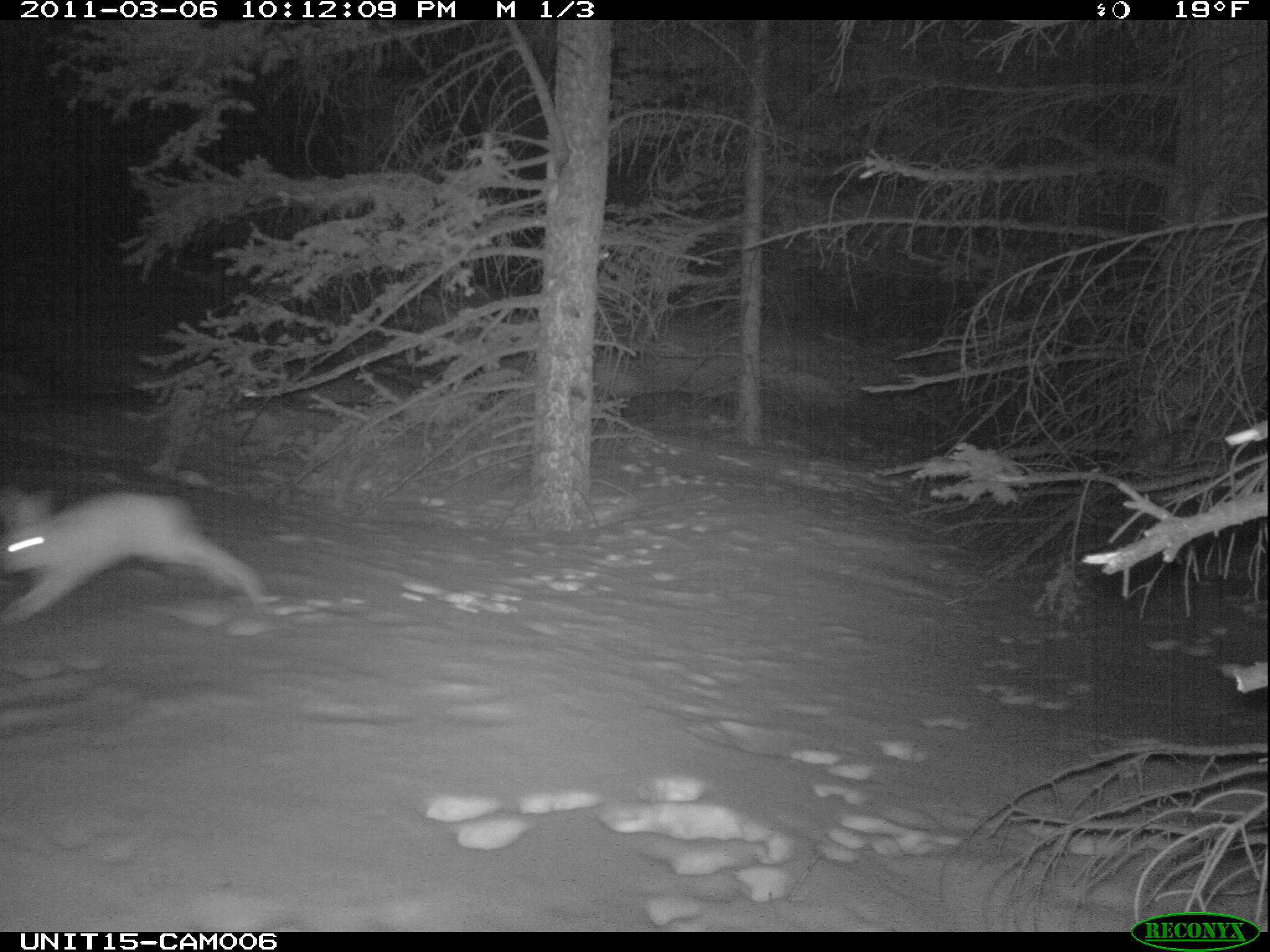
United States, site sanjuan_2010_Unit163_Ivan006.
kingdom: Animalia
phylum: Chordata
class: Mammalia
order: Lagomorpha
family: Leporidae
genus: Lepus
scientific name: Lepus americanus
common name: snowshoe hare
Lepus americanus (snowshoe hare).